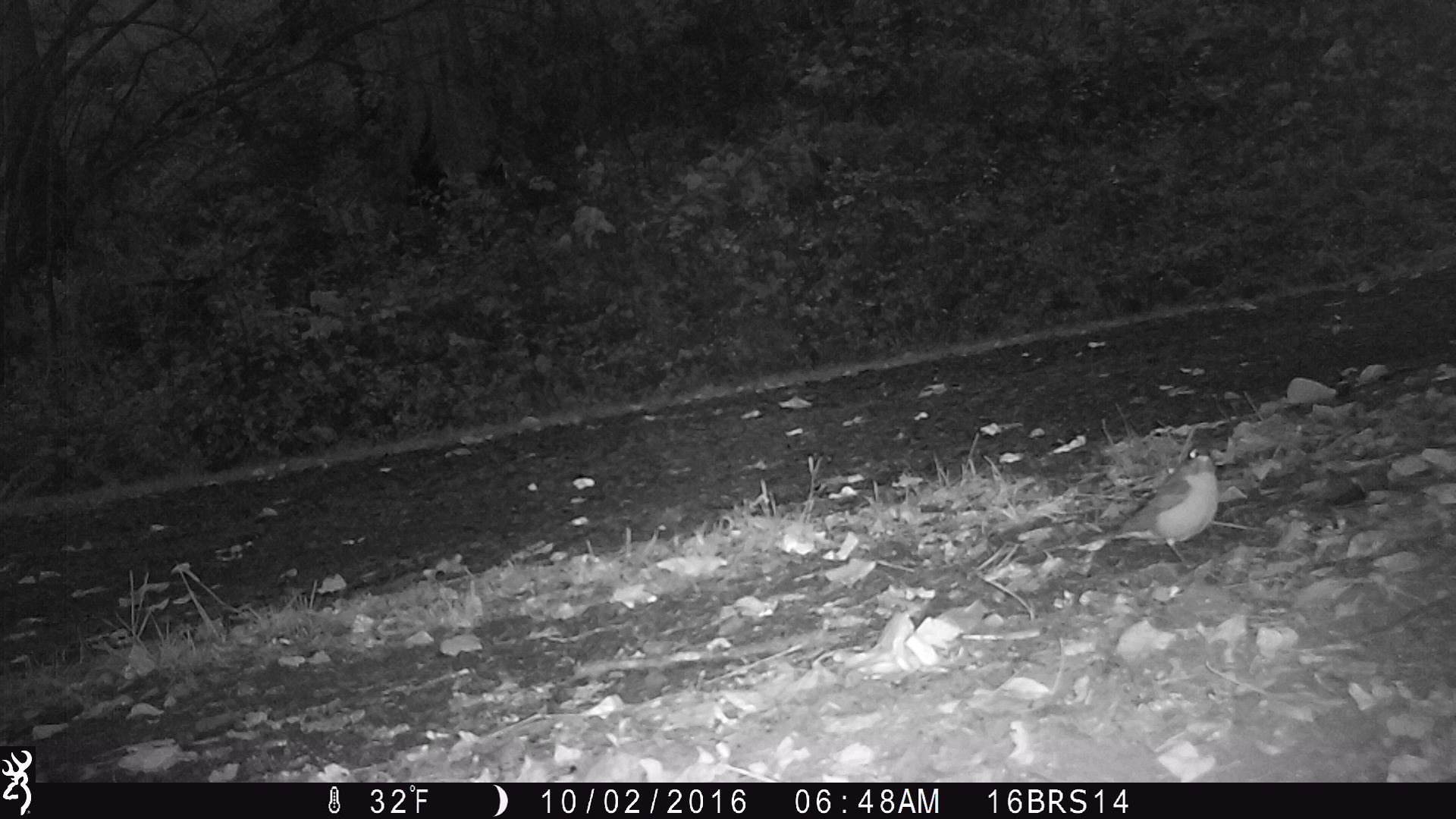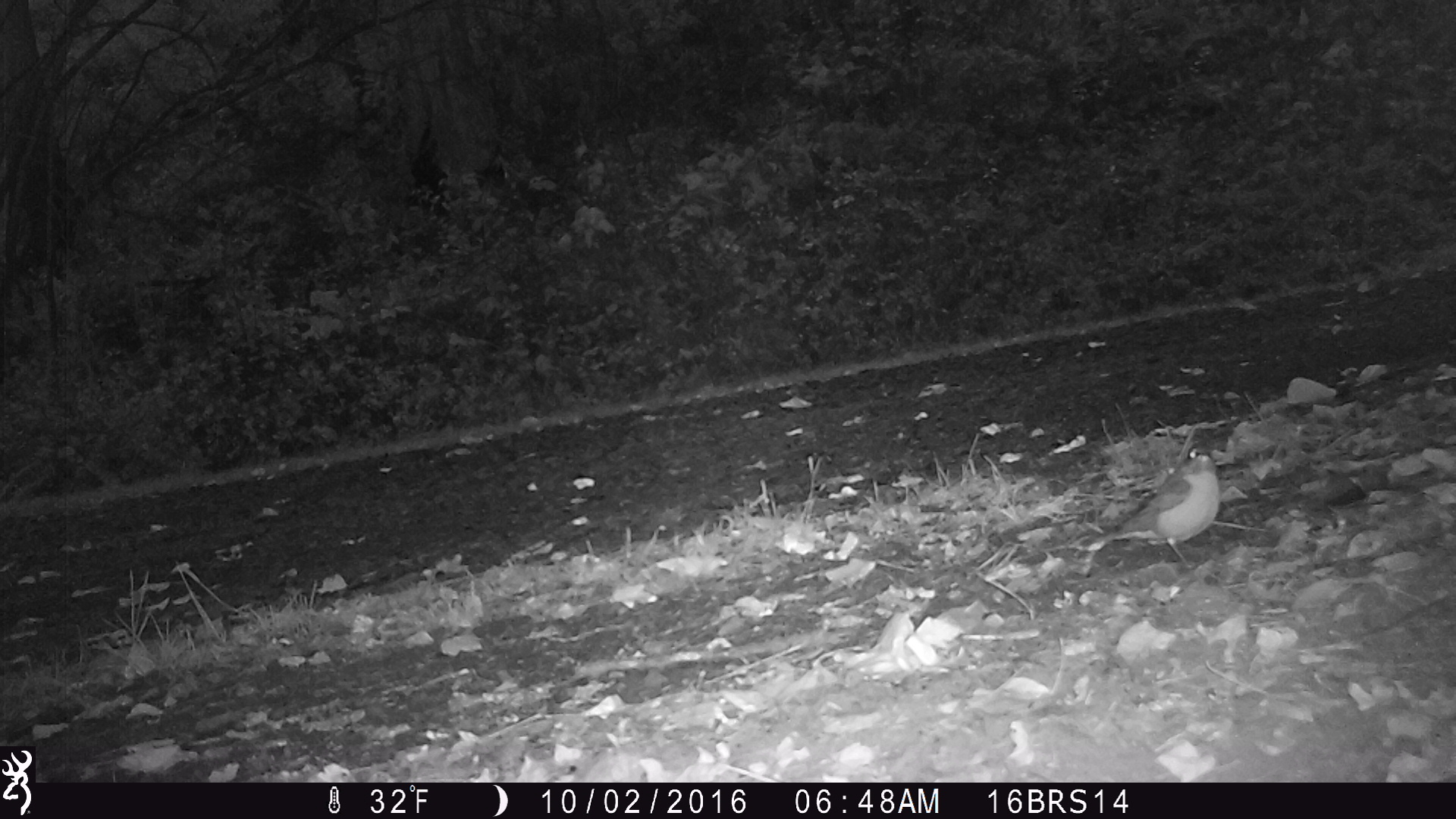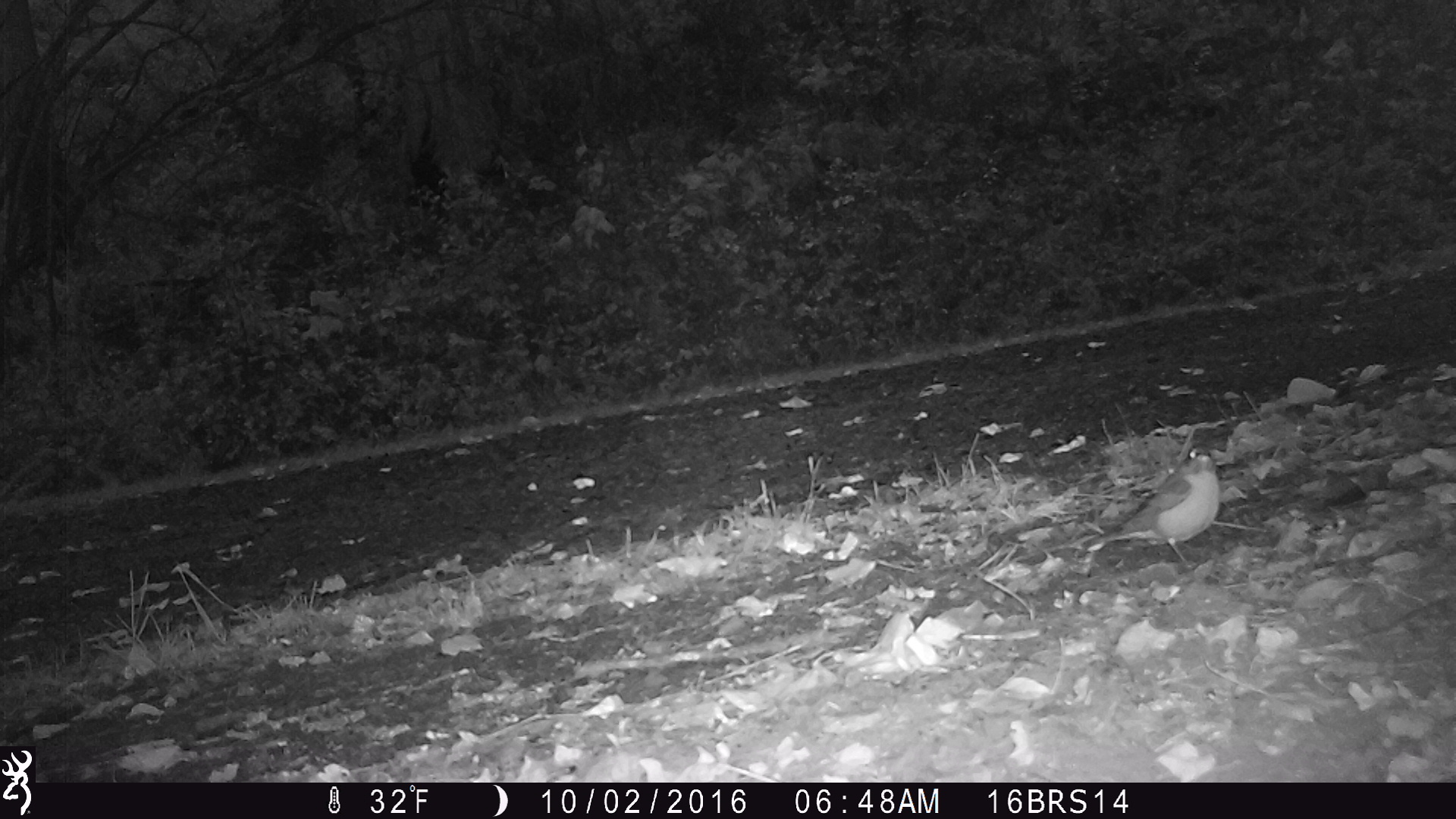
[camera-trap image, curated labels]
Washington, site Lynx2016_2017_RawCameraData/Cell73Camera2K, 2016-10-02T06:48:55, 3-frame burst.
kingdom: Animalia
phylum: Chordata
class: Aves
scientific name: Aves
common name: birds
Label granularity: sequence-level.